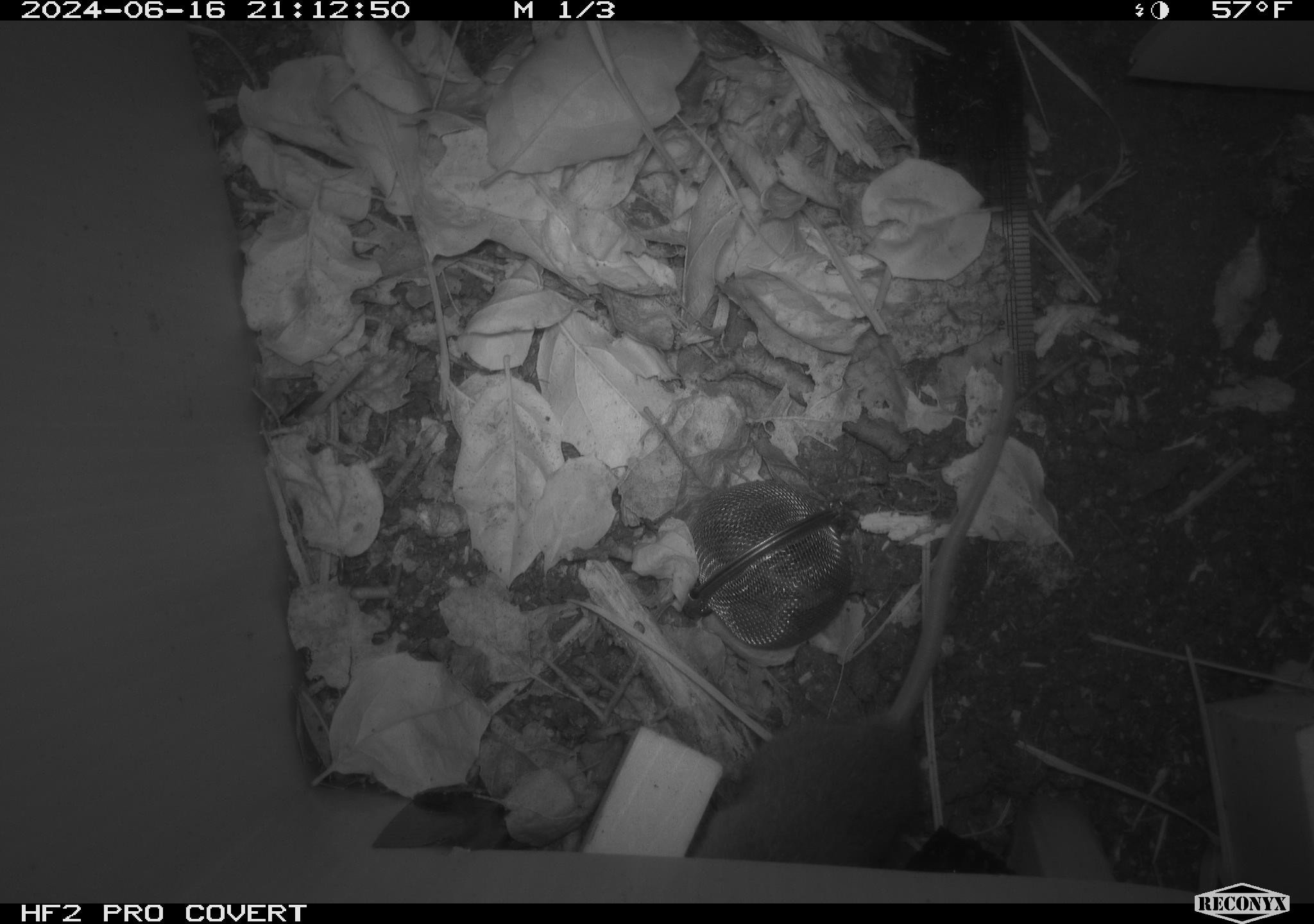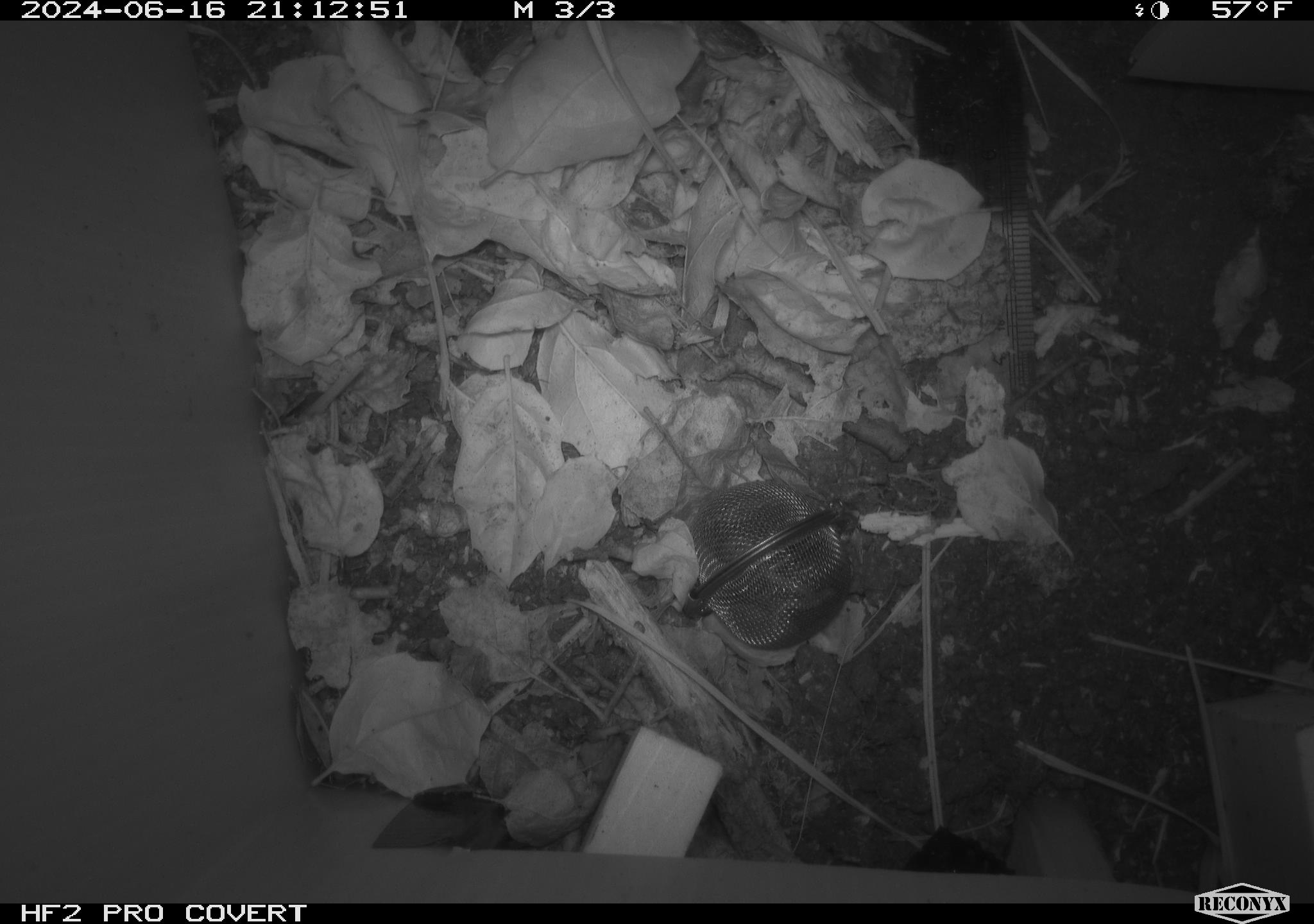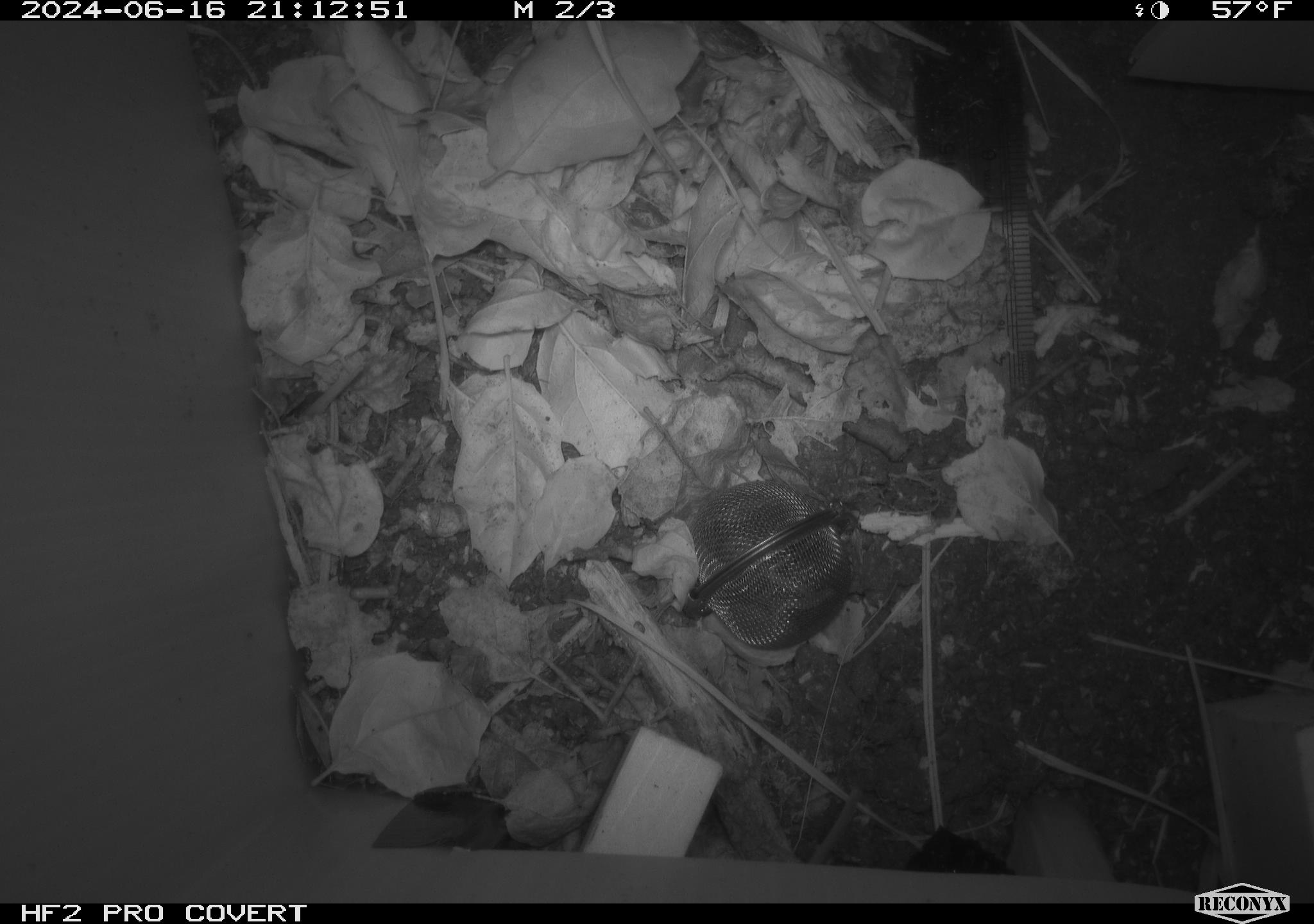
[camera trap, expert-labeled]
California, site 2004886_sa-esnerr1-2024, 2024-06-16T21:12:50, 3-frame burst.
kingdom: Animalia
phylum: Chordata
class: Mammalia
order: Rodentia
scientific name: Rodentia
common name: rodent